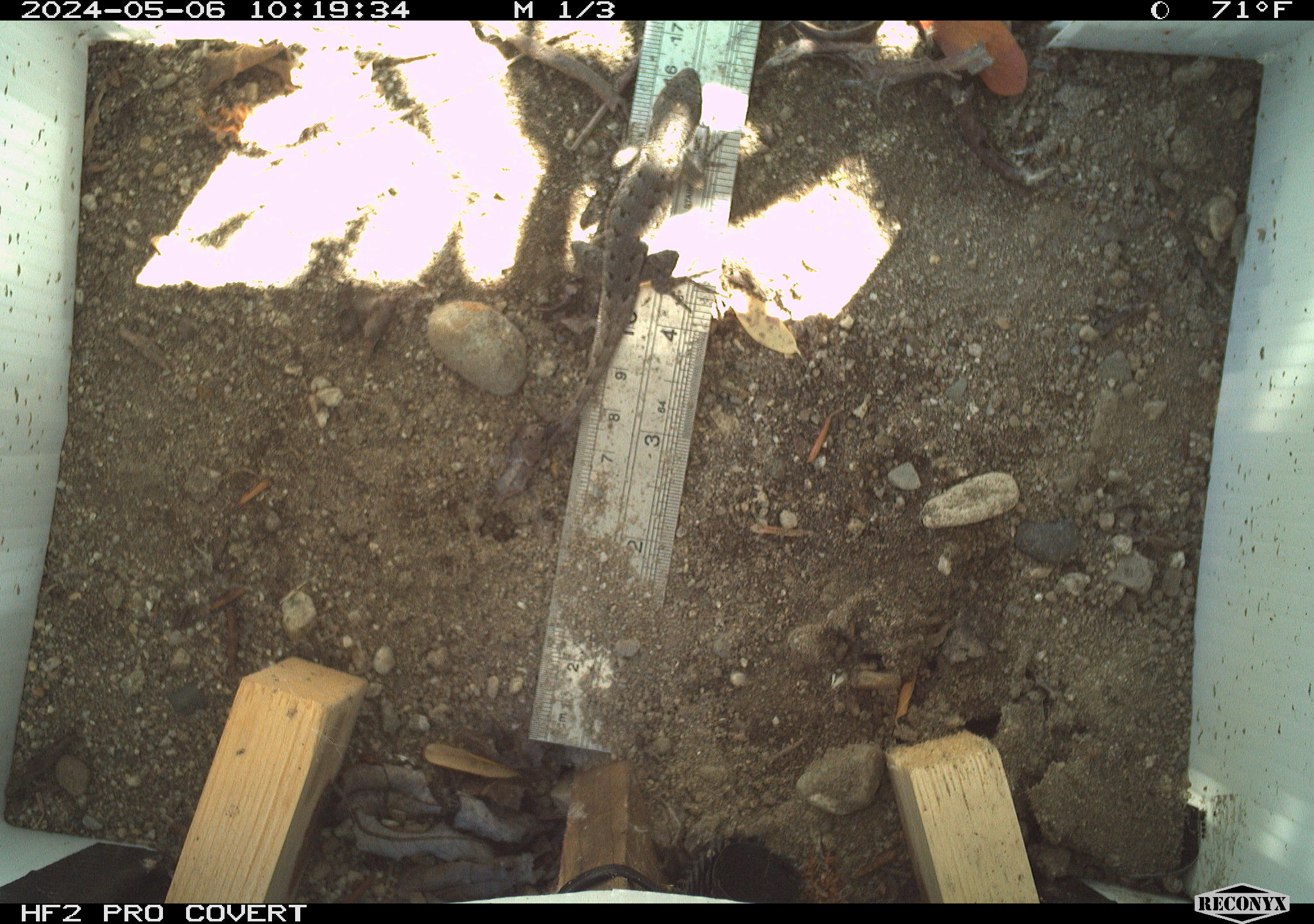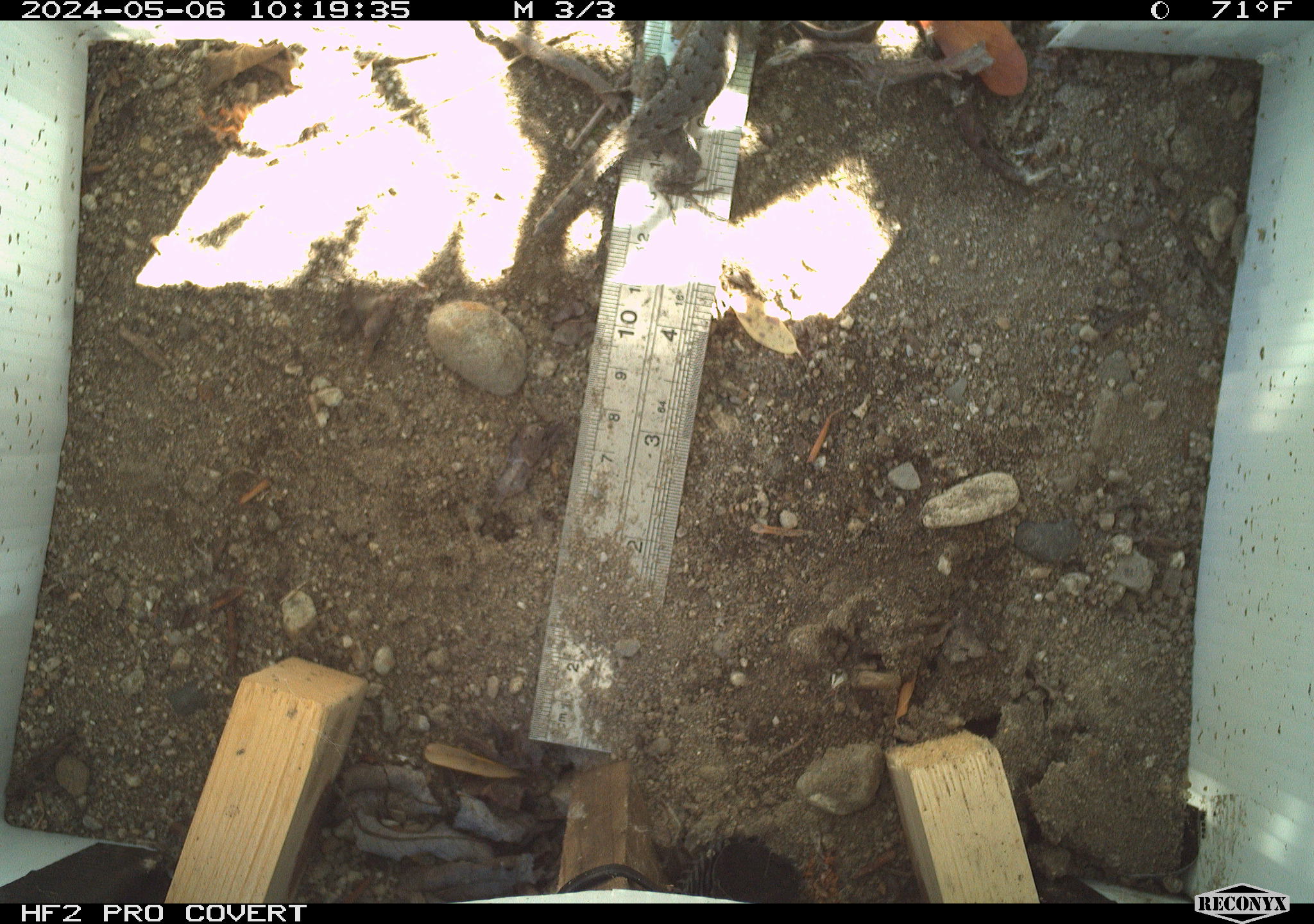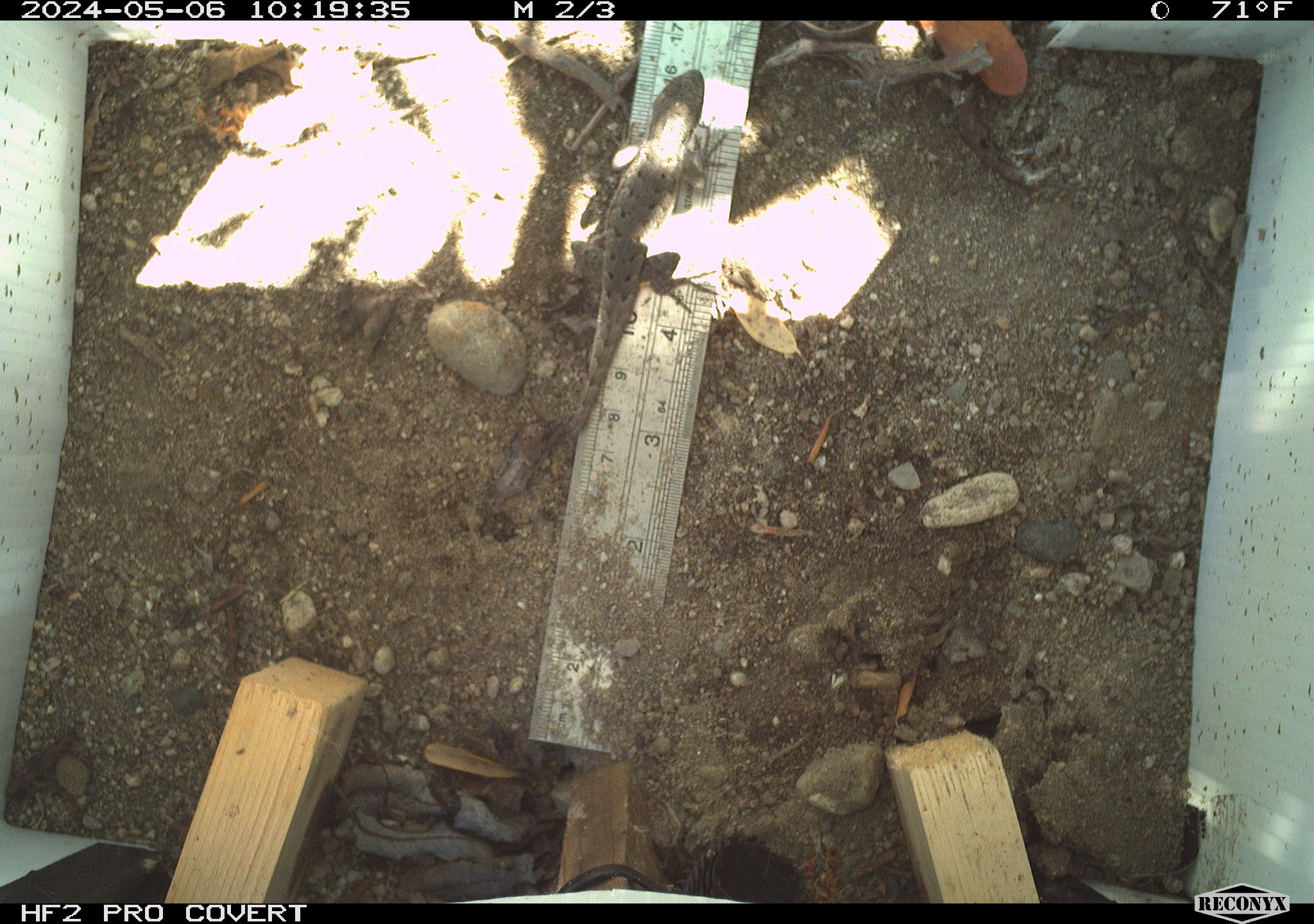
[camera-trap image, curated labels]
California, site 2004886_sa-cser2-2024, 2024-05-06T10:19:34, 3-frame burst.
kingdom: Animalia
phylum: Chordata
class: Reptilia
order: Squamata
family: Phrynosomatidae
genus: Sceloporus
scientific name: Sceloporus occidentalis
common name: western fence lizard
Western fence lizard (Sceloporus occidentalis).